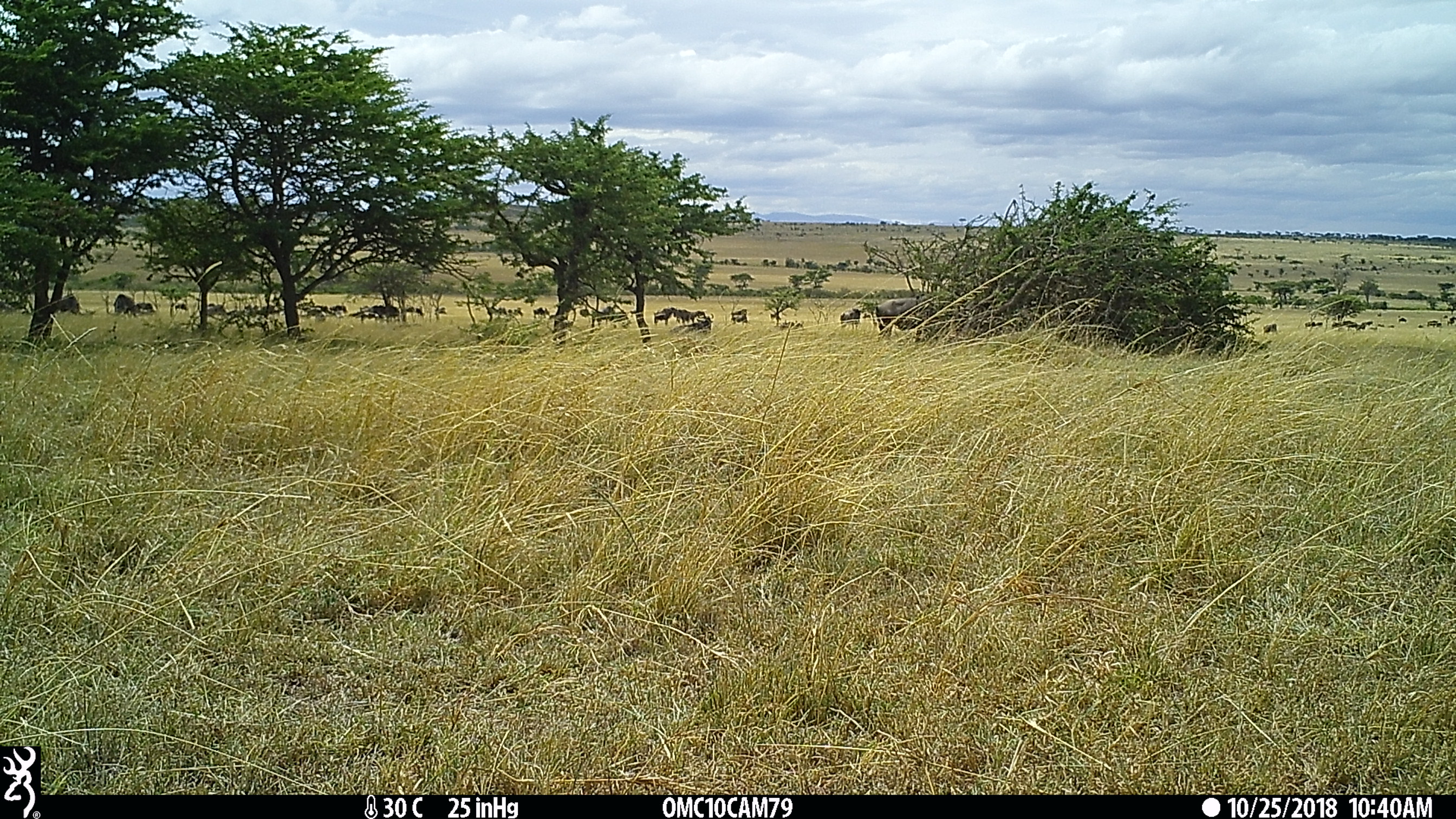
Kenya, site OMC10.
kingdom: Animalia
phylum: Chordata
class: Mammalia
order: Artiodactyla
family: Bovidae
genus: Connochaetes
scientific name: Connochaetes taurinus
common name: blue wildebeest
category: wildebeest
Wildebeest (blue wildebeest) (Connochaetes taurinus).